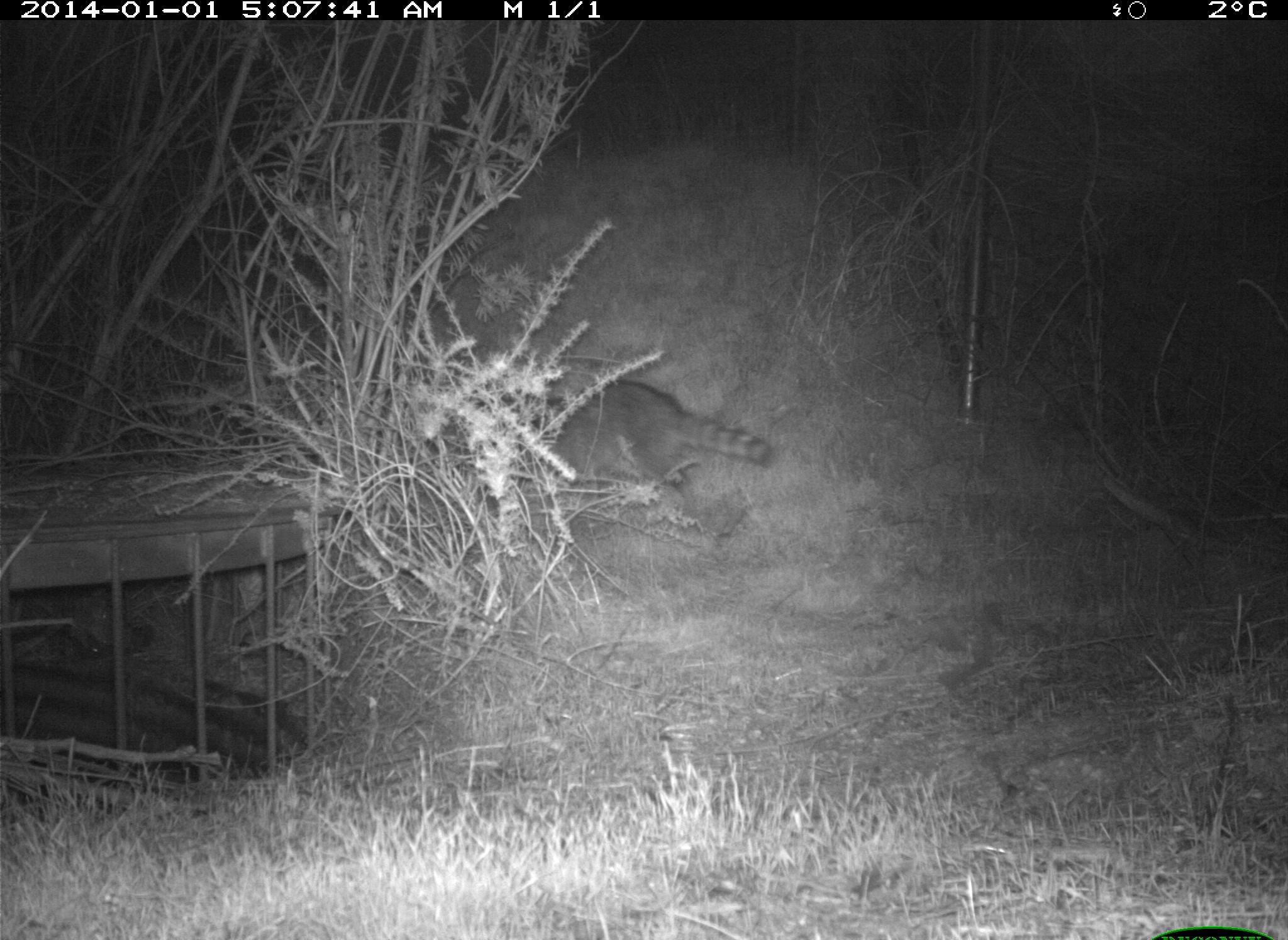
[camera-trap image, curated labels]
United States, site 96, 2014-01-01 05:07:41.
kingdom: Animalia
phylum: Chordata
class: Mammalia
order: Carnivora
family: Procyonidae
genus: Procyon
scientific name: Procyon lotor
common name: raccoon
Raccoon (Procyon lotor).